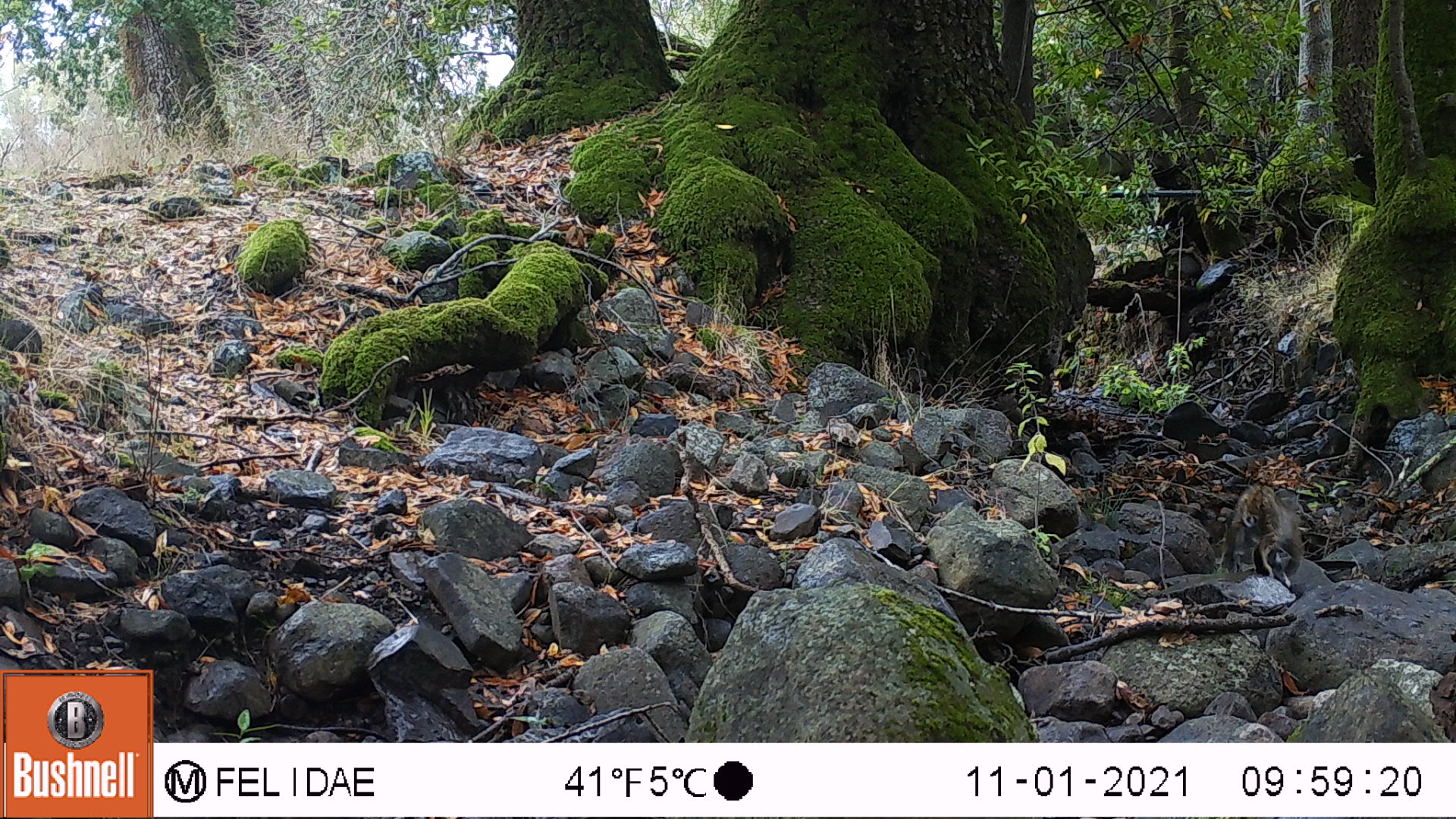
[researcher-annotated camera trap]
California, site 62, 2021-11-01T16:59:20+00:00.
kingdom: Animalia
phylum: Chordata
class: Mammalia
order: Carnivora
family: Felidae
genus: Lynx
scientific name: Lynx rufus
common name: bobcat